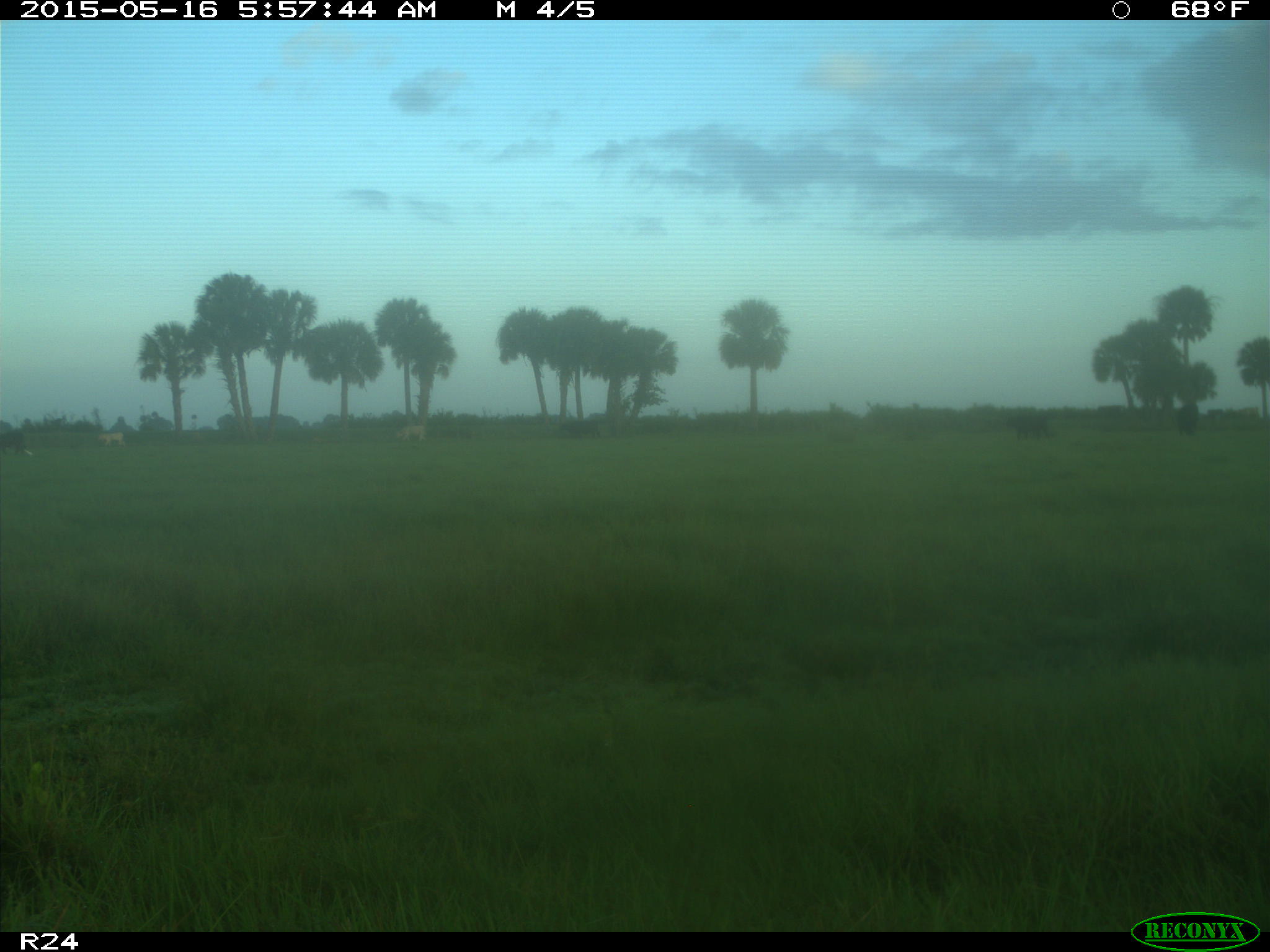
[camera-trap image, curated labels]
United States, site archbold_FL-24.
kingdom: Animalia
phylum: Chordata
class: Mammalia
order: Artiodactyla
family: Bovidae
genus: Bos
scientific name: Bos taurus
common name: domestic cow